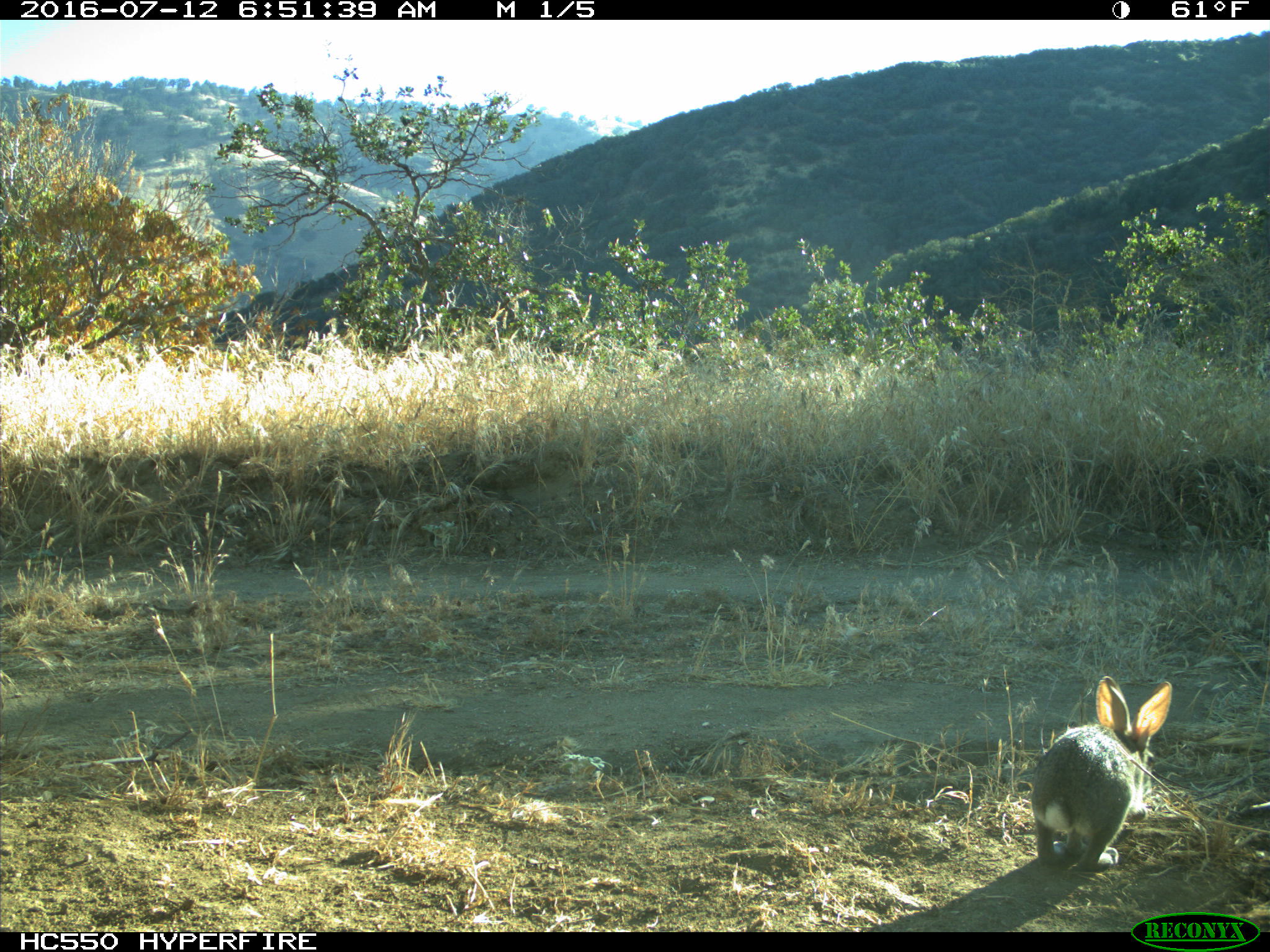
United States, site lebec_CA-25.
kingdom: Animalia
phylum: Chordata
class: Mammalia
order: Lagomorpha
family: Leporidae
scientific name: Leporidae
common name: rabbits and hares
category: unidentified rabbit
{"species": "unidentified rabbit (rabbits and hares) (Leporidae)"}